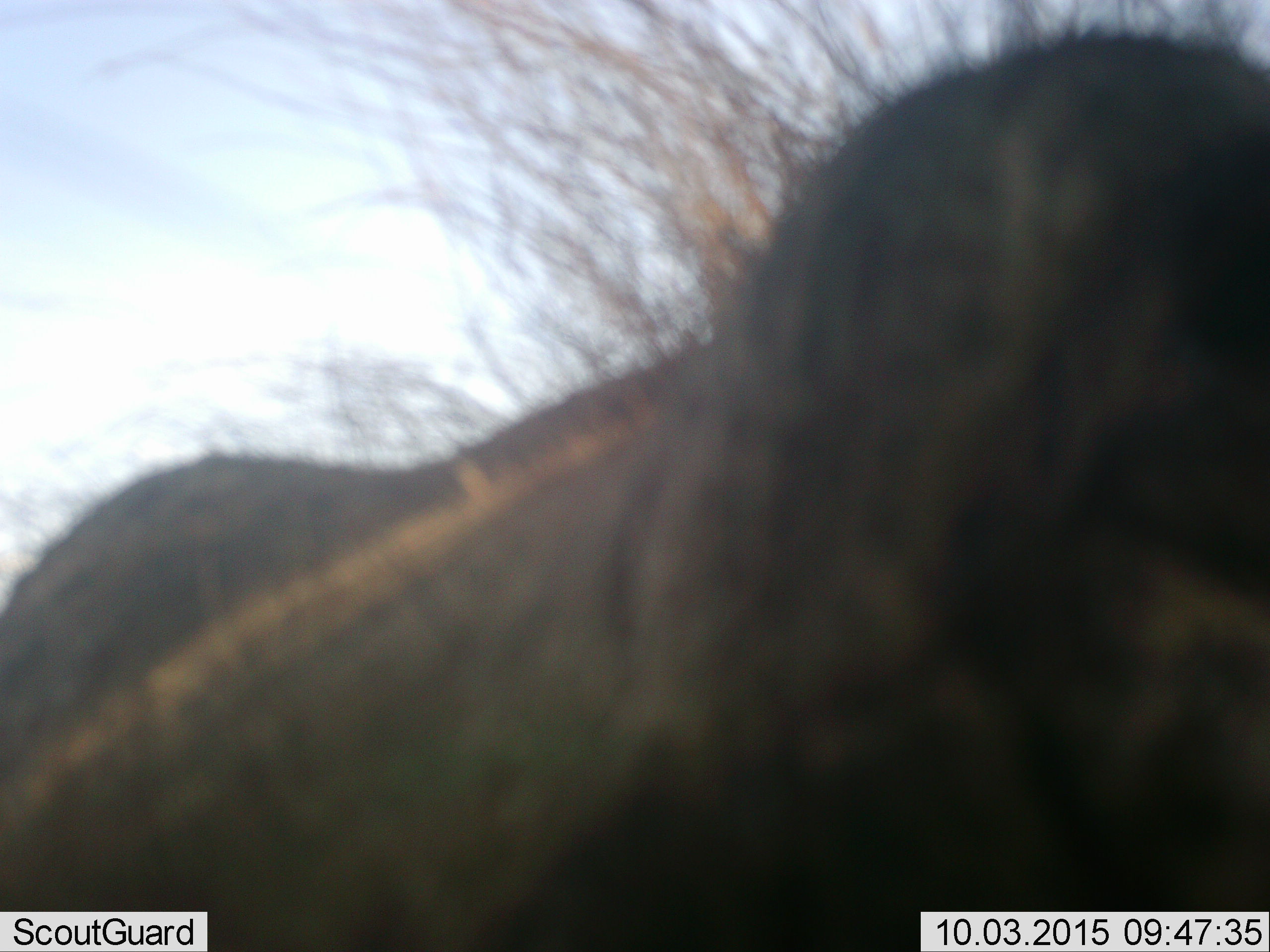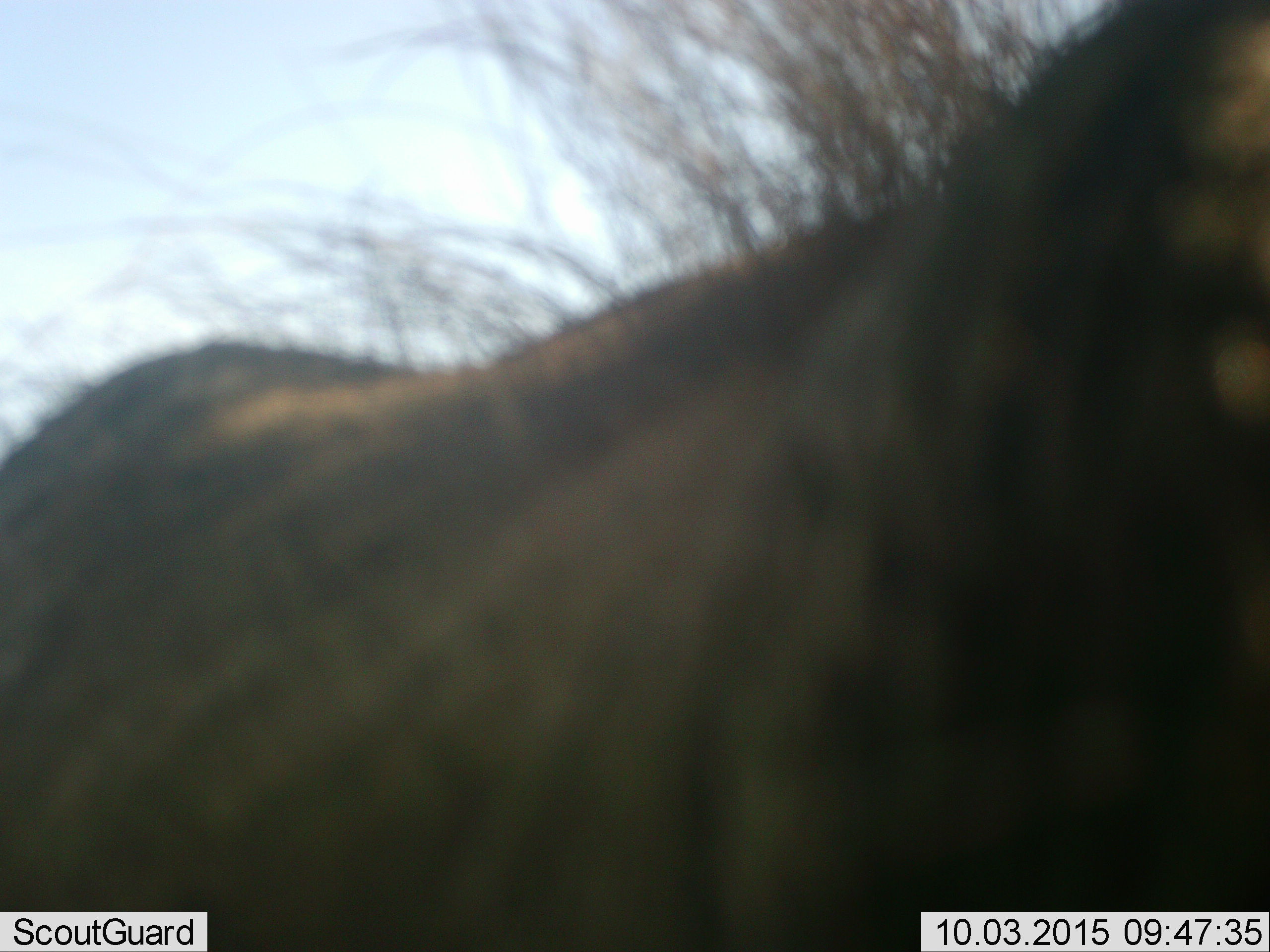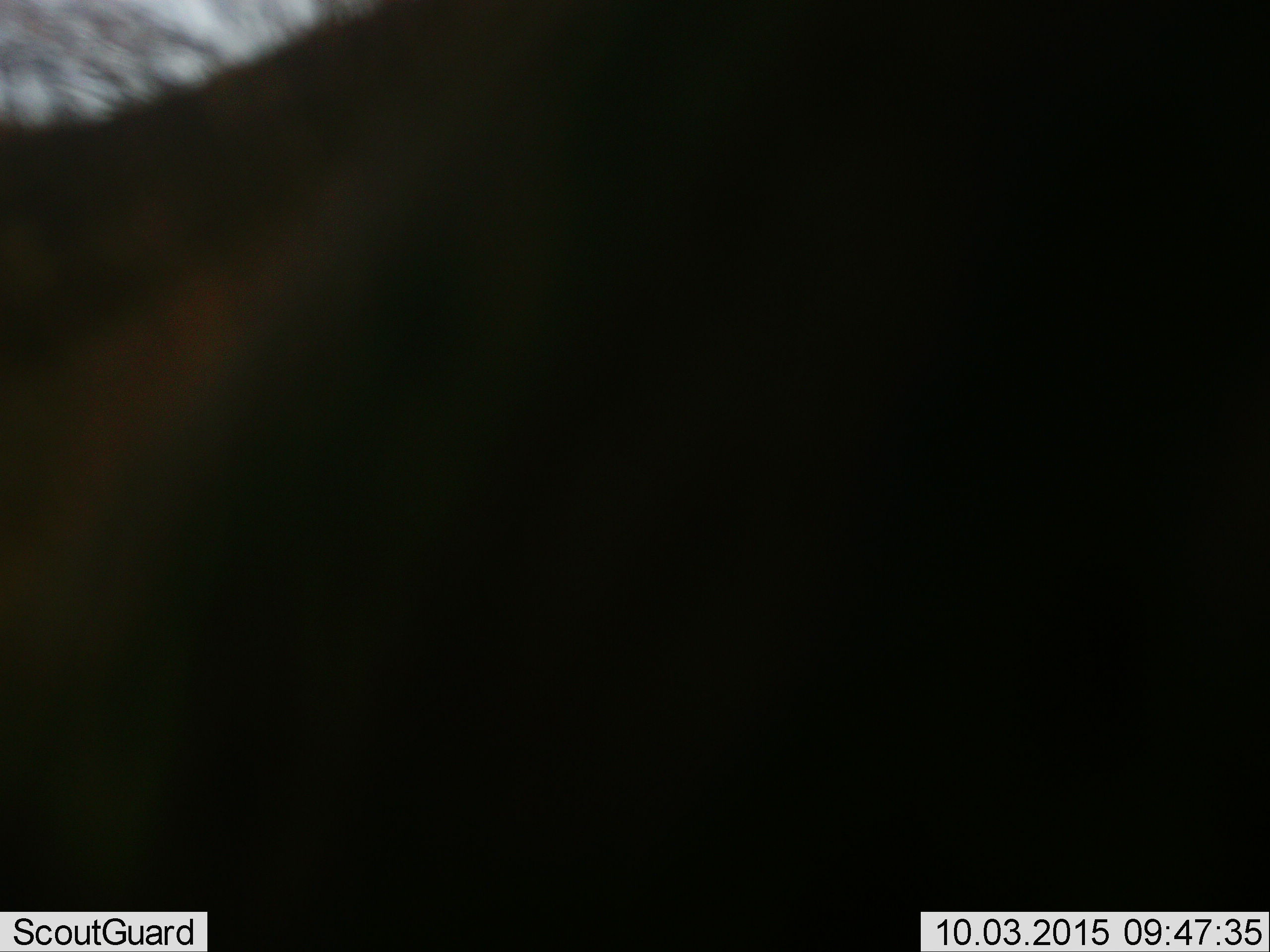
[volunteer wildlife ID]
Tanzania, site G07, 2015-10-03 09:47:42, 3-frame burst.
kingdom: Animalia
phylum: Chordata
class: Mammalia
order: Artiodactyla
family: Suidae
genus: Phacochoerus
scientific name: Phacochoerus africanus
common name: warthog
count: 1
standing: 33%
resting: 0%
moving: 67%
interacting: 0%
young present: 0%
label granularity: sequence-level